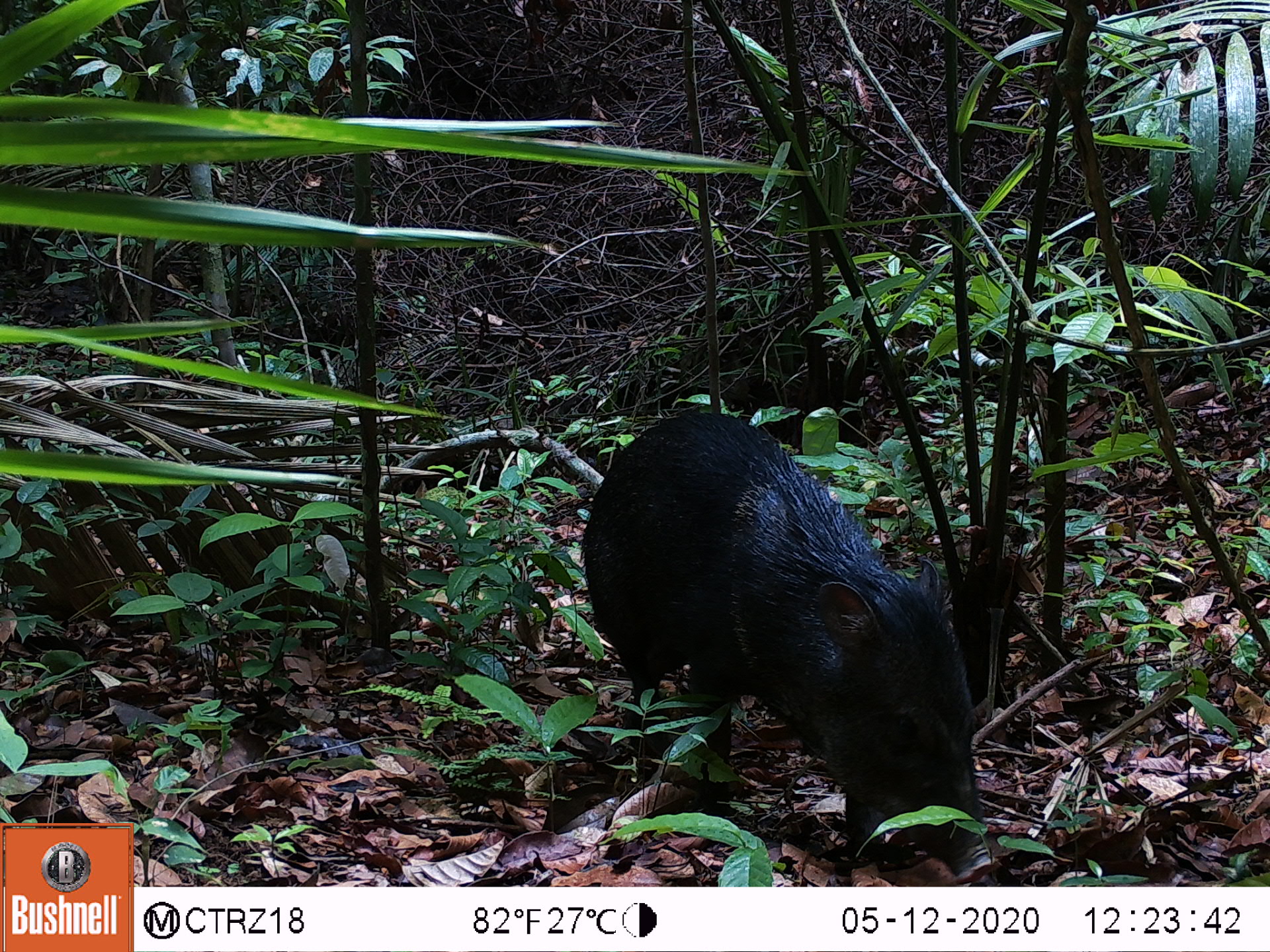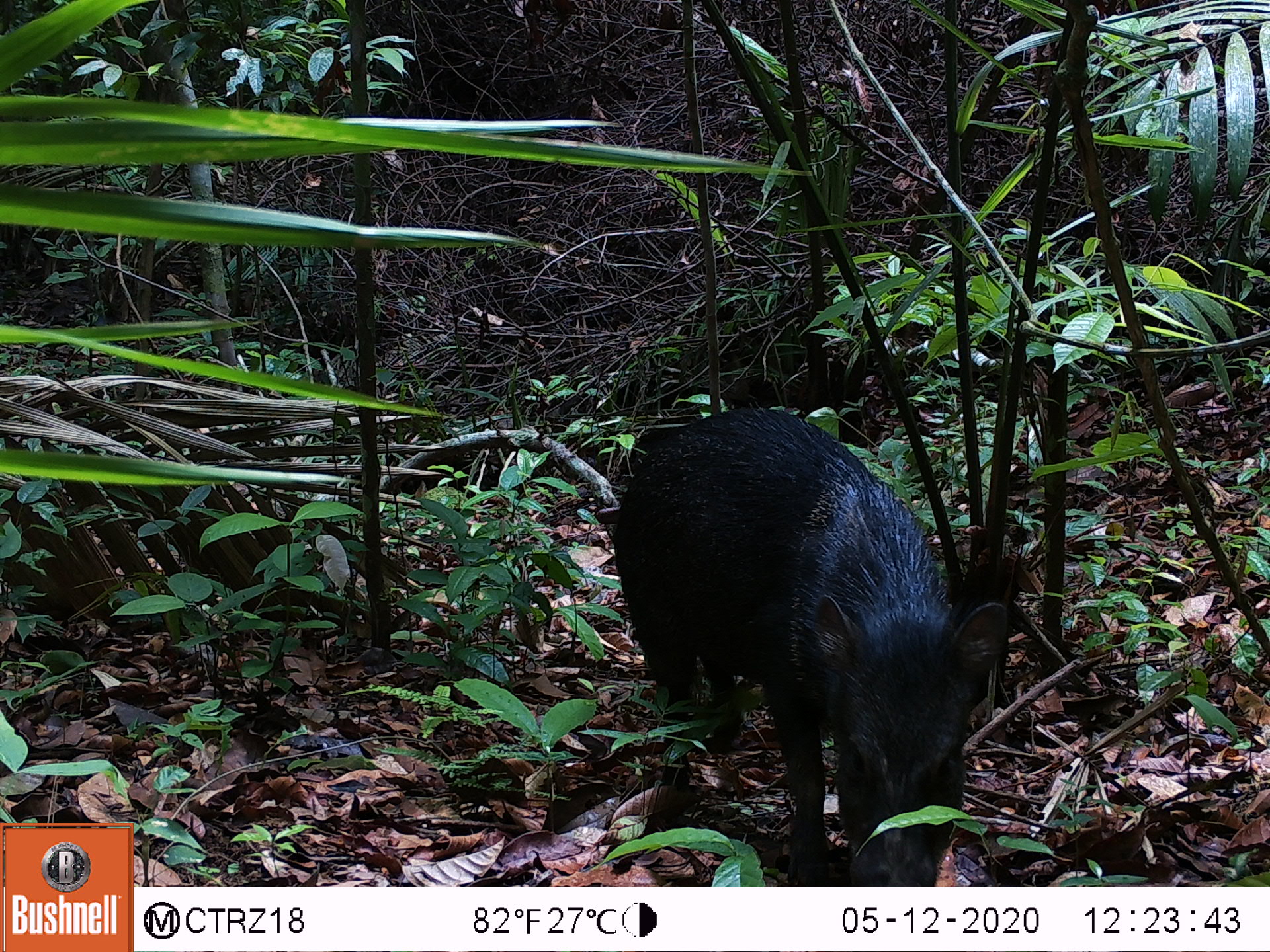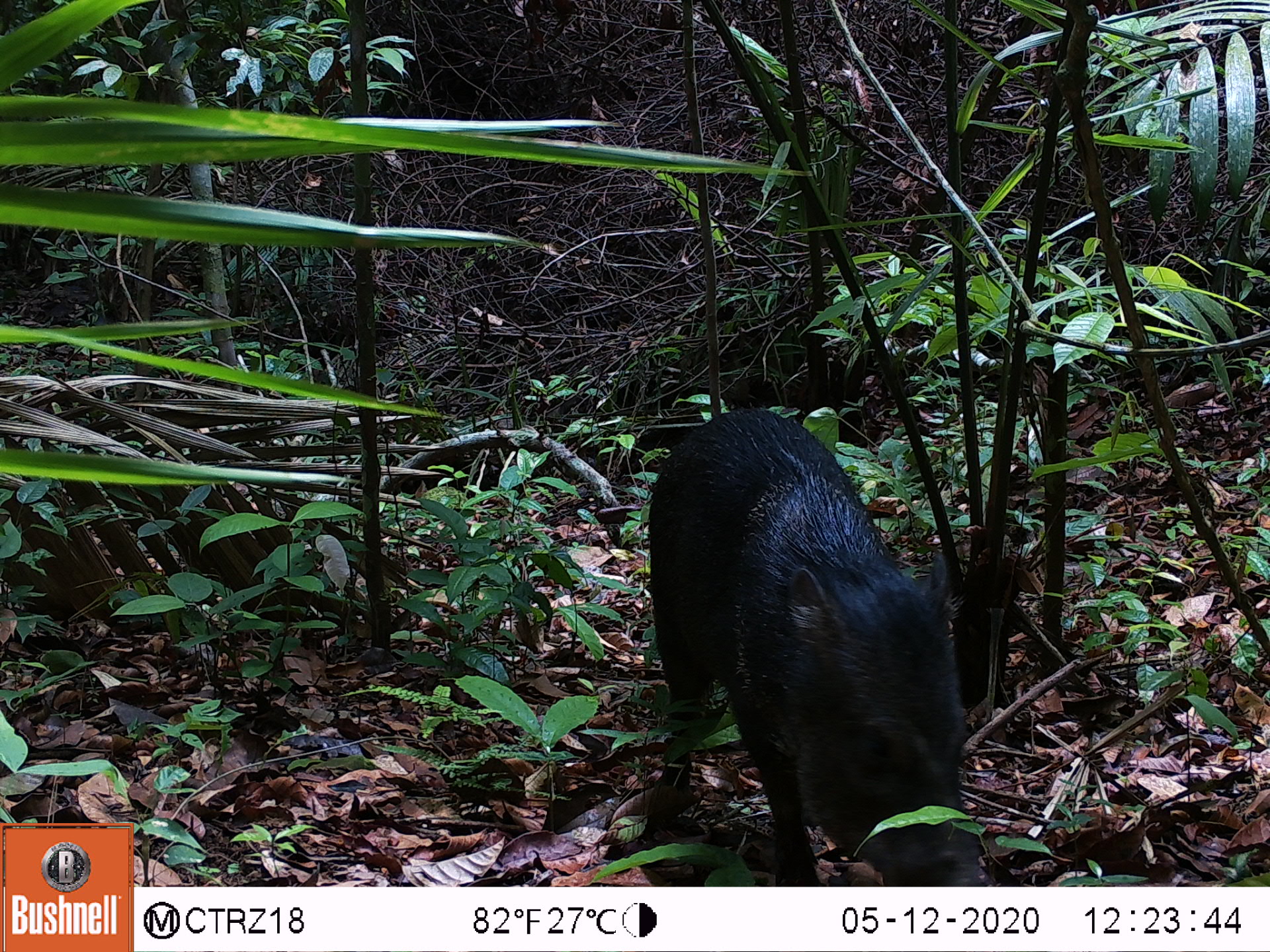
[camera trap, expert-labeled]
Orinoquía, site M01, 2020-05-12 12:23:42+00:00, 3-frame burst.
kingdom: Animalia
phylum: Chordata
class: Mammalia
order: Artiodactyla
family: Tayassuidae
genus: Pecari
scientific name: Pecari tajacu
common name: collared peccary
Collared peccary (Pecari tajacu).